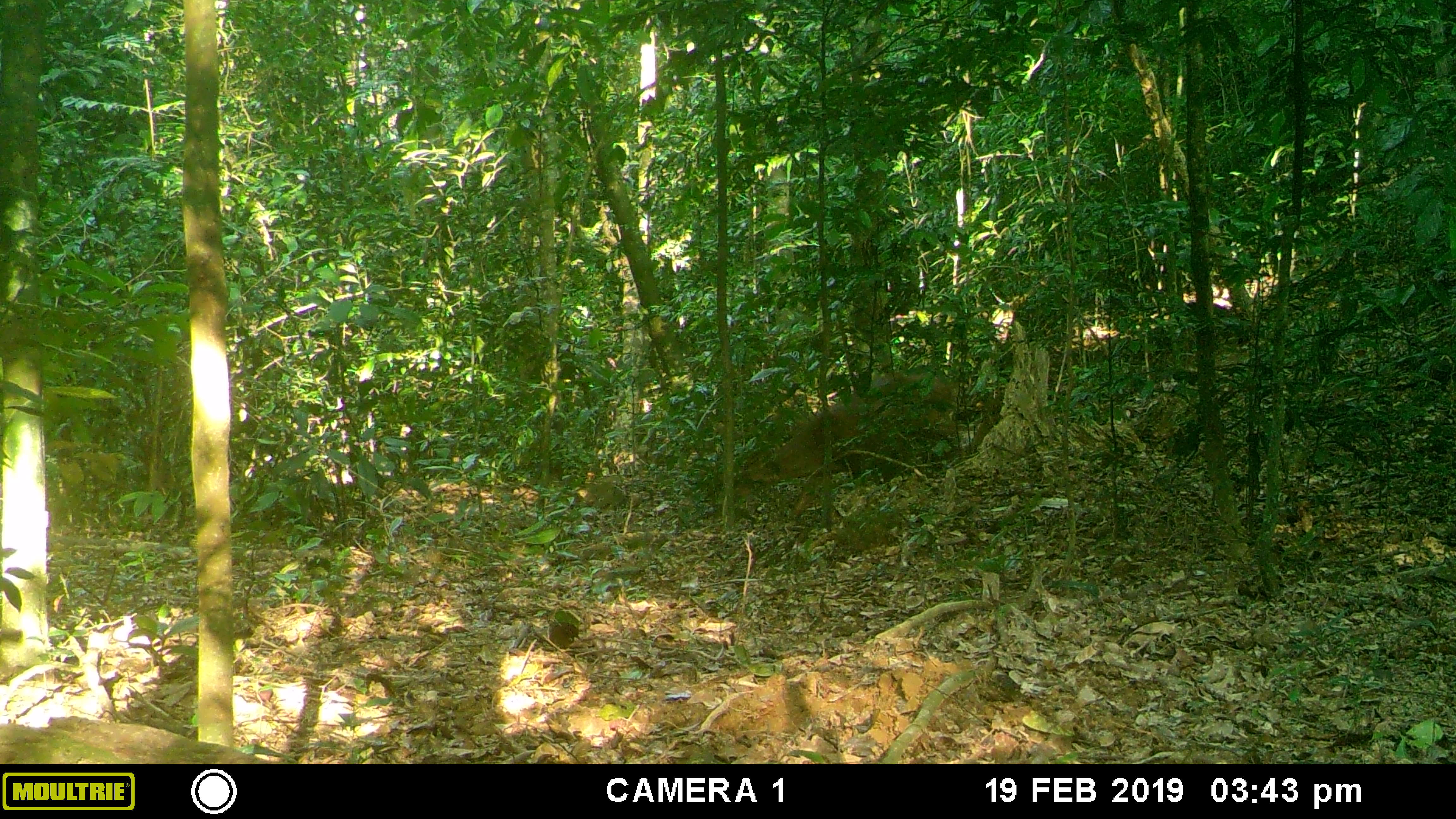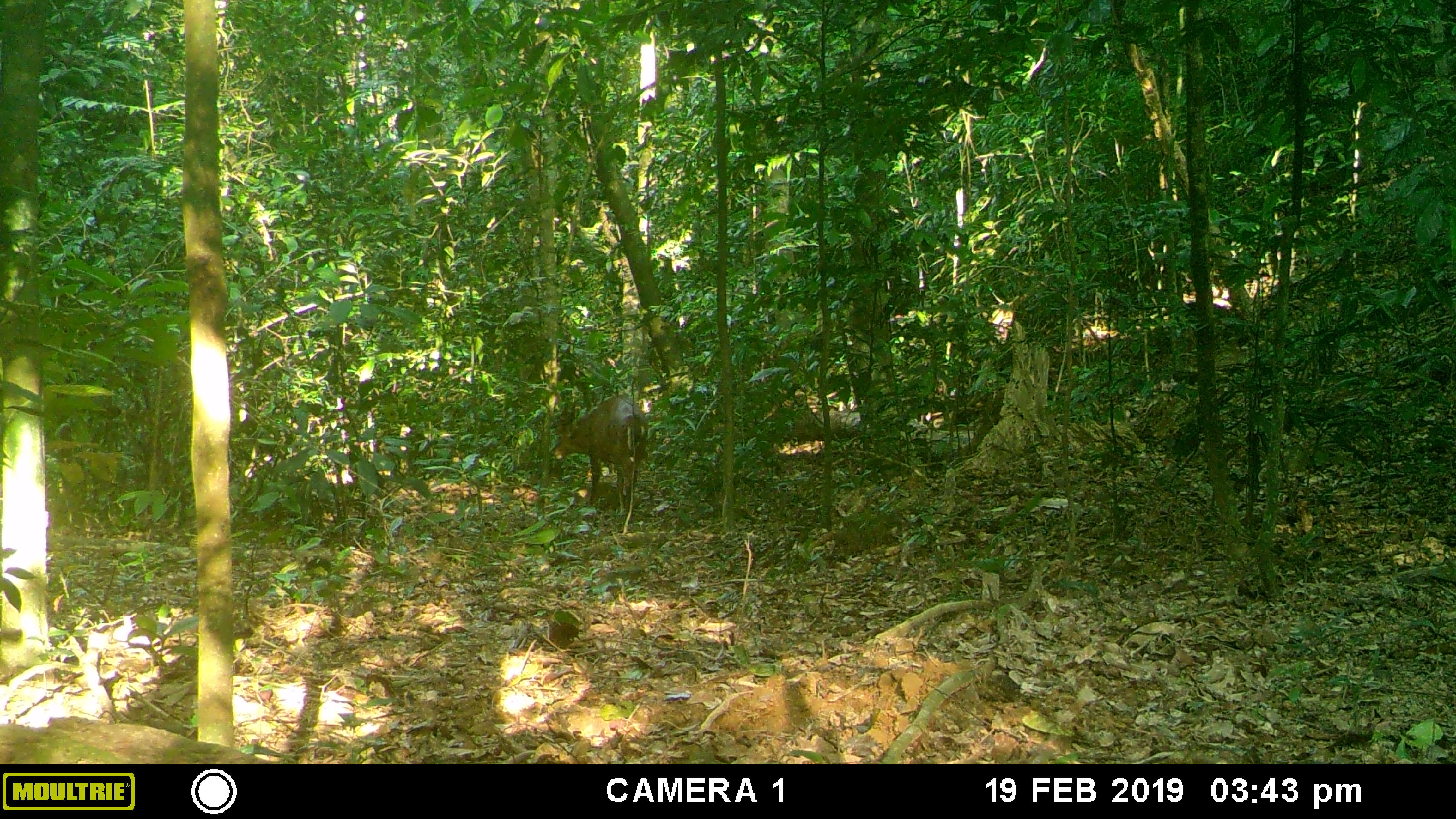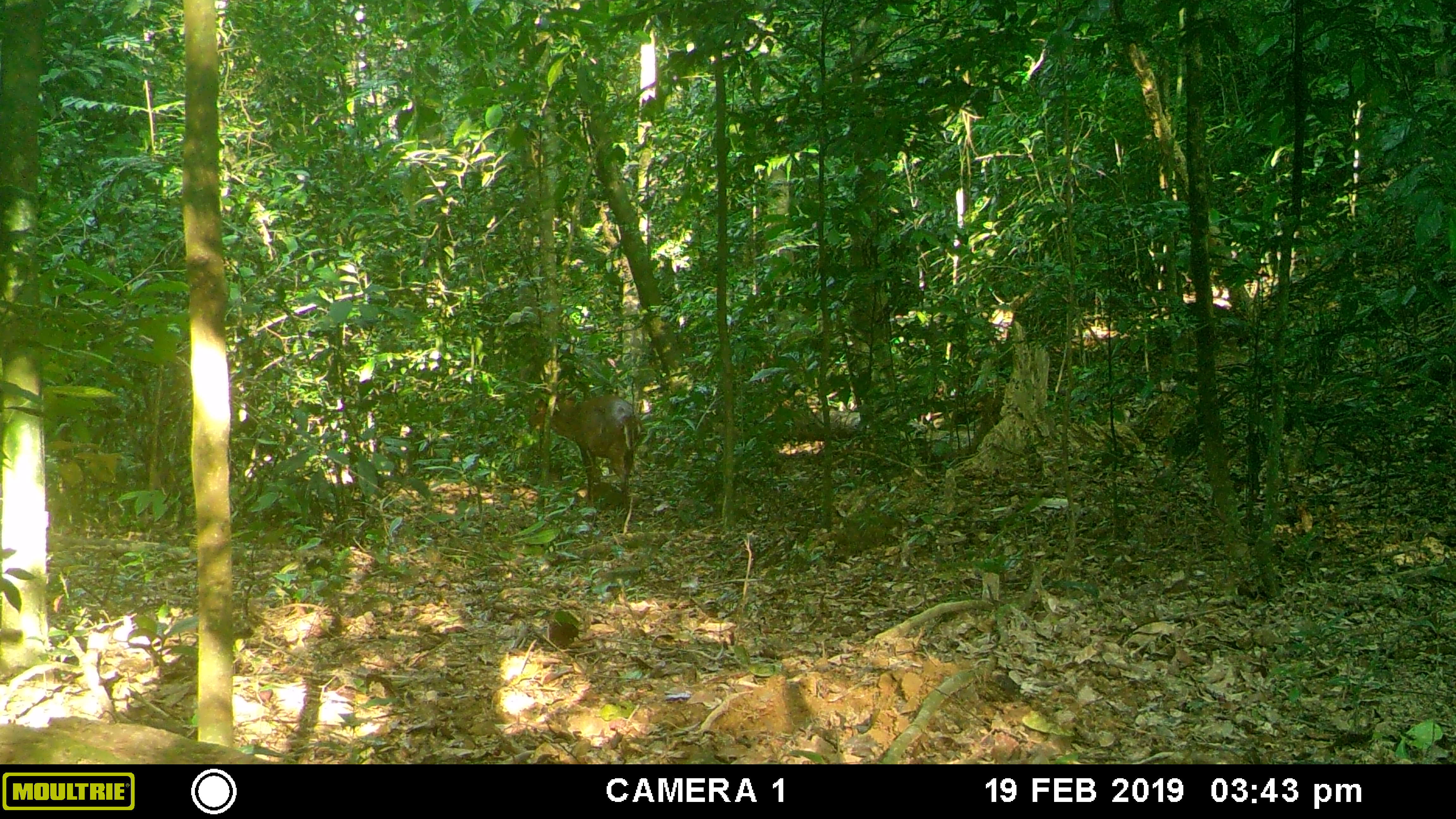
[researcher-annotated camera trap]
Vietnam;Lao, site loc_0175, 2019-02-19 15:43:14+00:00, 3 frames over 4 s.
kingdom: Animalia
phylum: Chordata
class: Mammalia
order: Artiodactyla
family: Cervidae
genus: Muntiacus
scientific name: Muntiacus vuquangensis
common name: large-antlered muntjac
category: large antlered muntjac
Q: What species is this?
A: Large antlered muntjac (large-antlered muntjac) (Muntiacus vuquangensis).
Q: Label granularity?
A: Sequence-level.